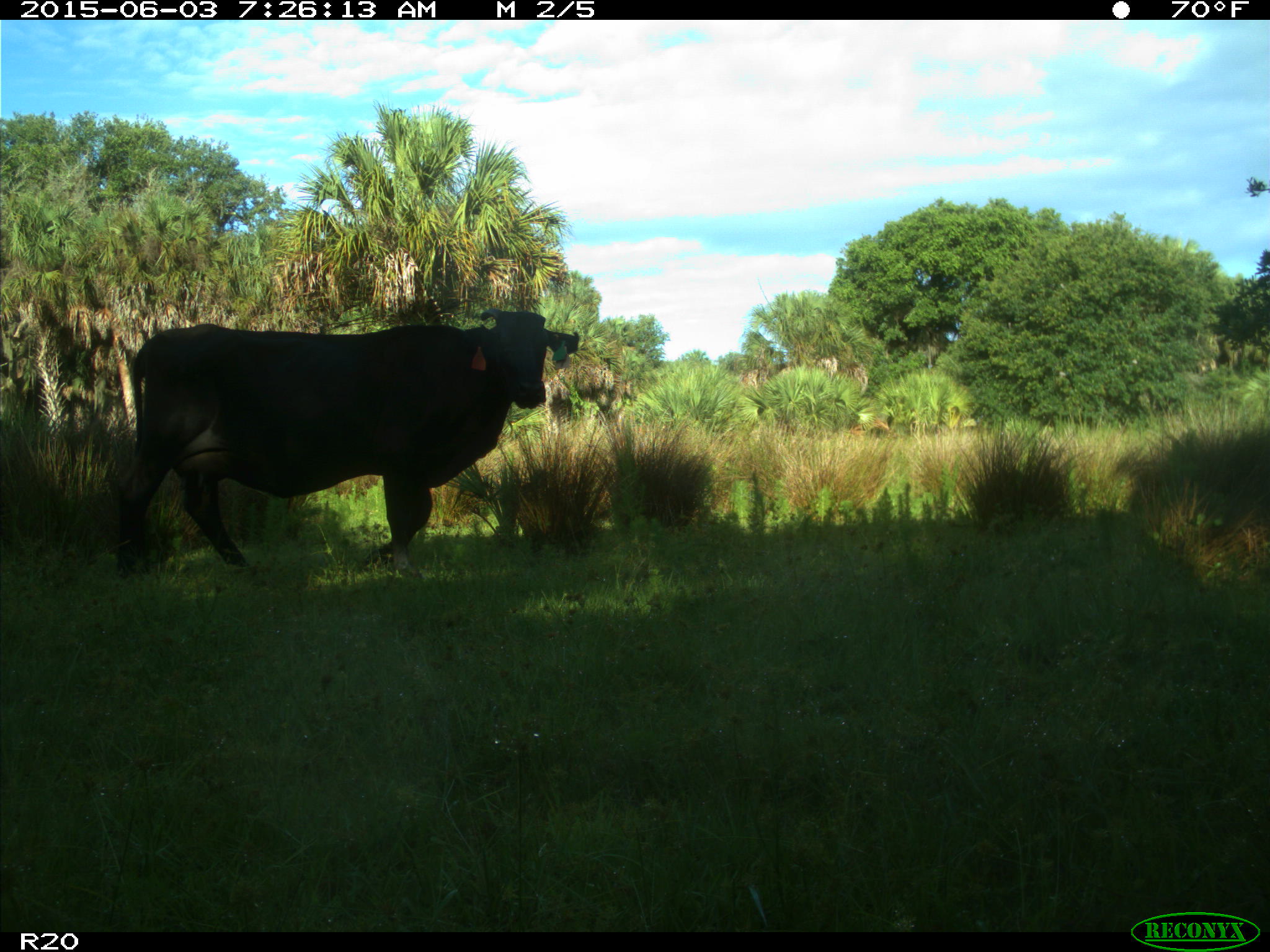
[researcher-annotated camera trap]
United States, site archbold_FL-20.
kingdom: Animalia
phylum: Chordata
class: Mammalia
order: Artiodactyla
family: Bovidae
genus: Bos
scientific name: Bos taurus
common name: domestic cow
Bos taurus (domestic cow).